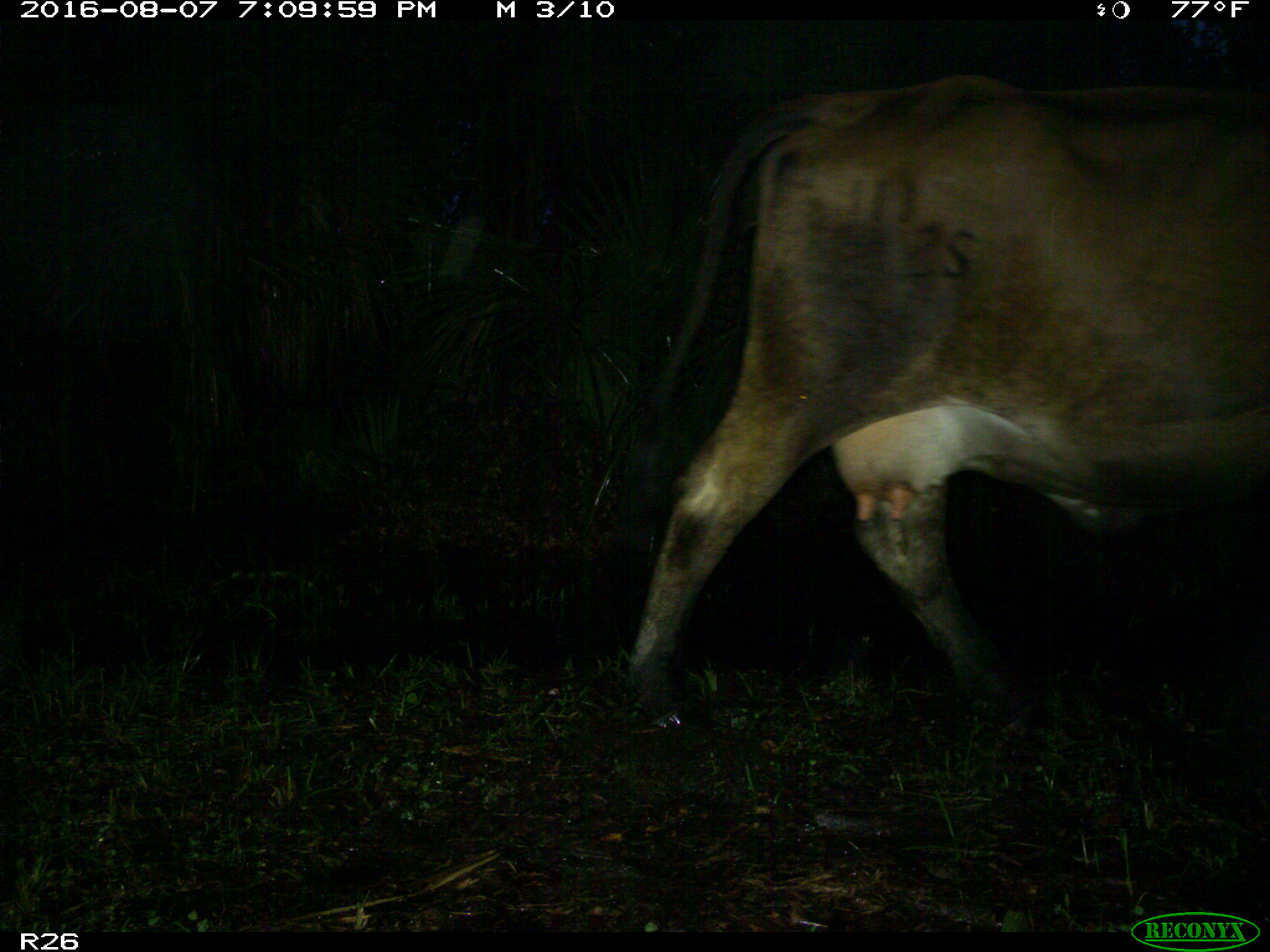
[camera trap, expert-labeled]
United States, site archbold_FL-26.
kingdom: Animalia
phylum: Chordata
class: Mammalia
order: Artiodactyla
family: Bovidae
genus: Bos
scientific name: Bos taurus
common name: domestic cow